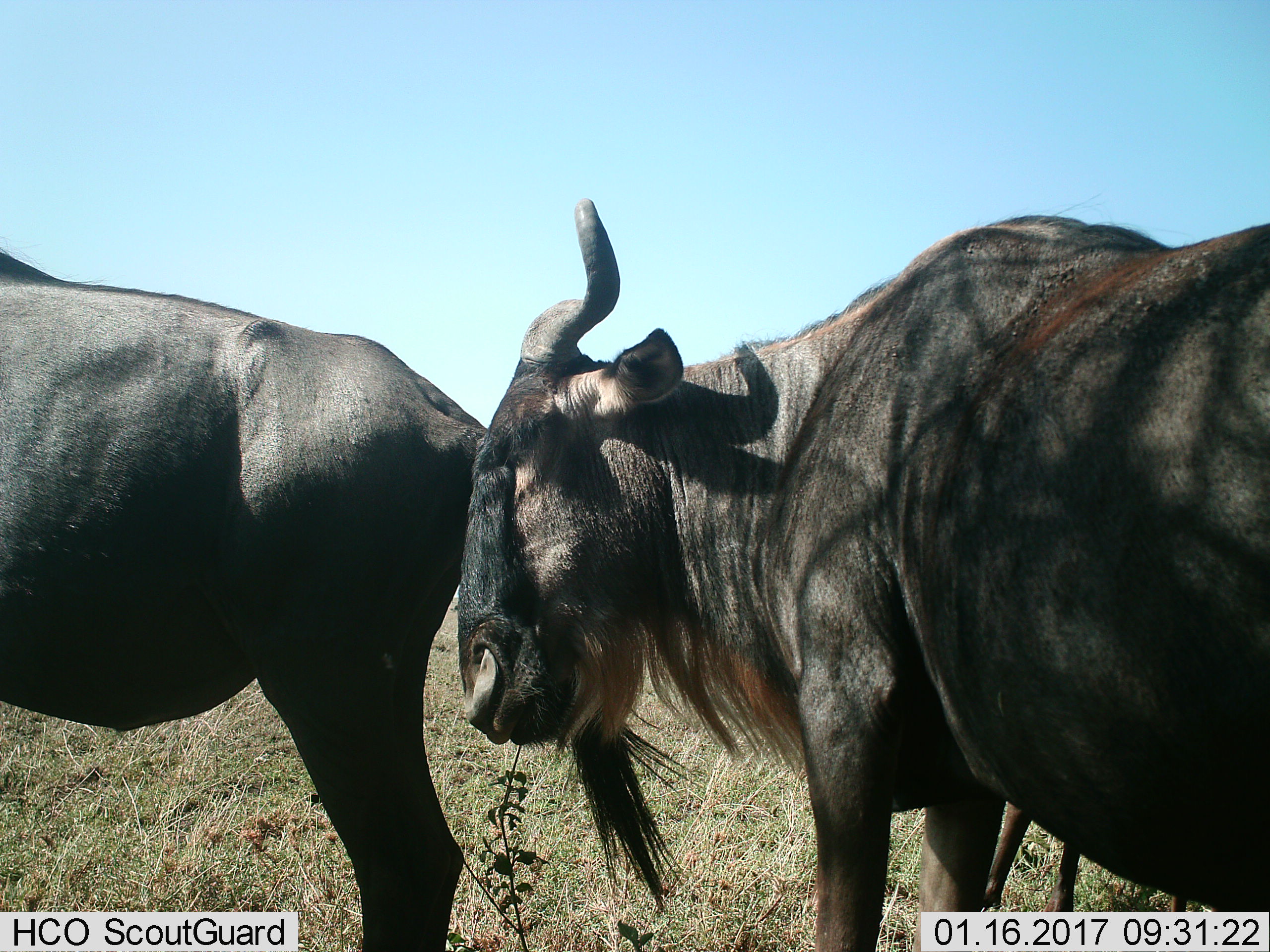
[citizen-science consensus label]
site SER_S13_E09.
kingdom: Animalia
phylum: Chordata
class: Mammalia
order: Artiodactyla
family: Bovidae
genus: Connochaetes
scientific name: Connochaetes taurinus taurinus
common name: blue wildebeest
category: wildebeestblue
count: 2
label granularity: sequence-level